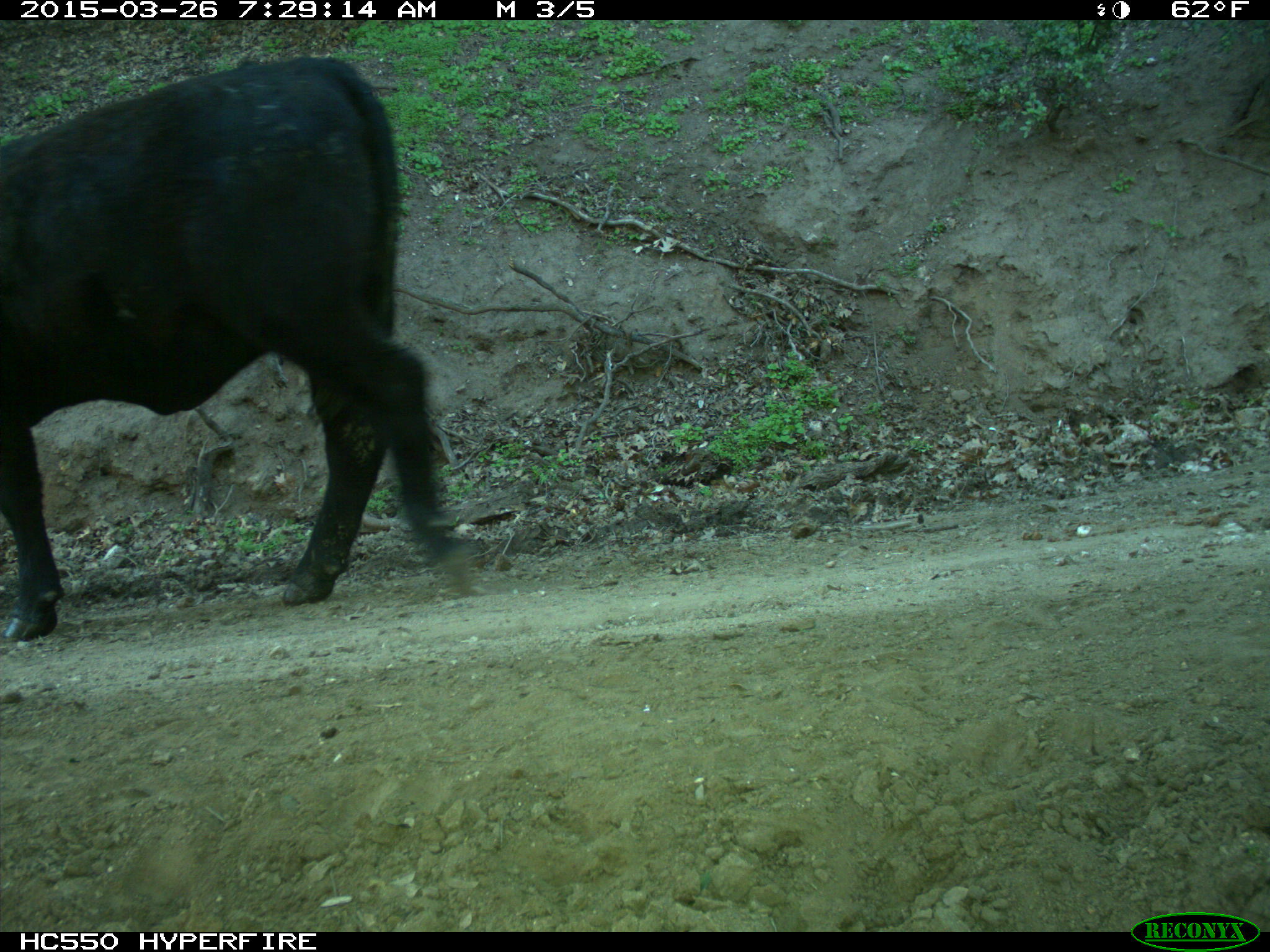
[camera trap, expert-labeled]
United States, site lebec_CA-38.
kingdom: Animalia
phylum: Chordata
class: Mammalia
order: Artiodactyla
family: Bovidae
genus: Bos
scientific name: Bos taurus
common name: domestic cow